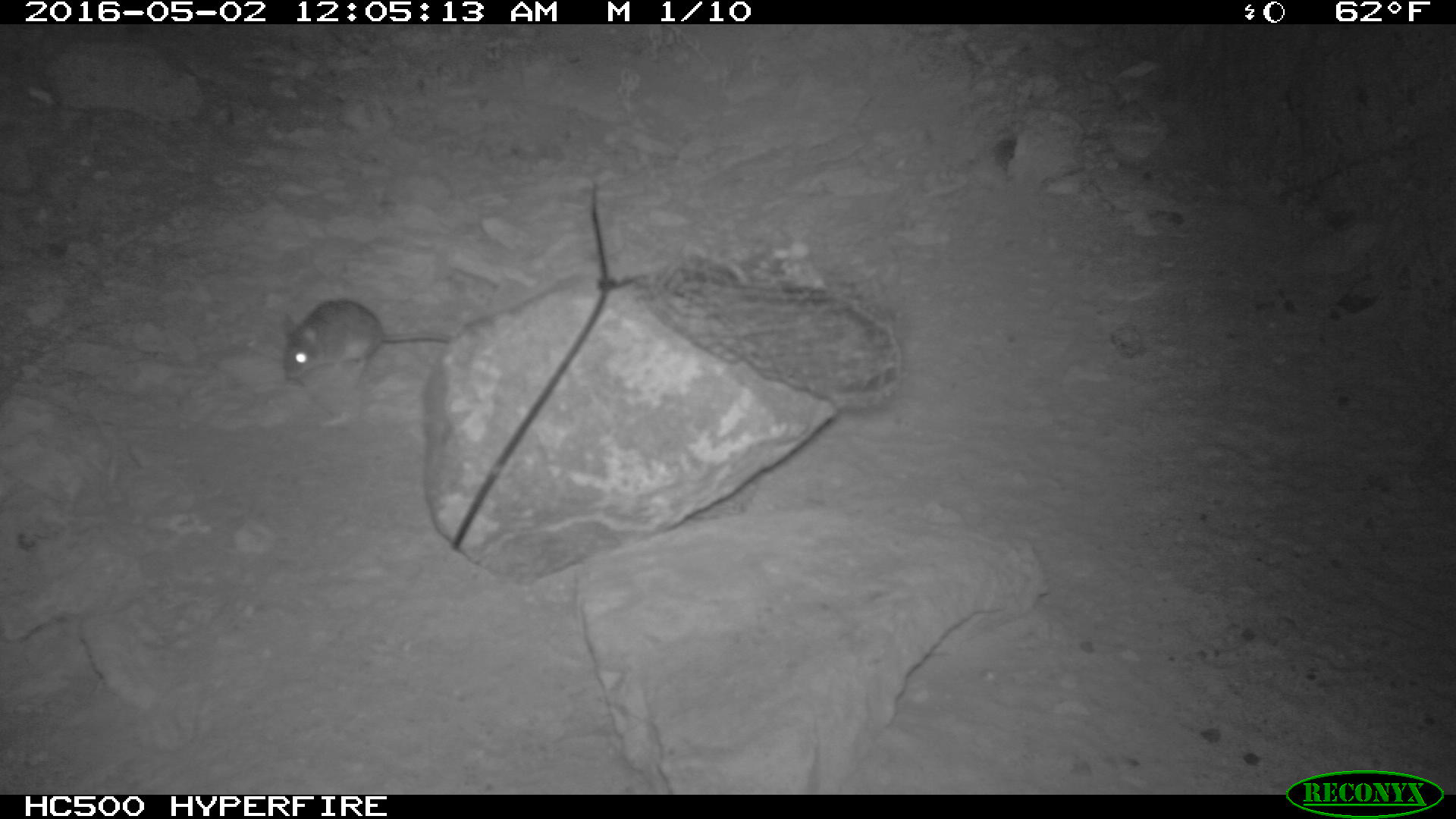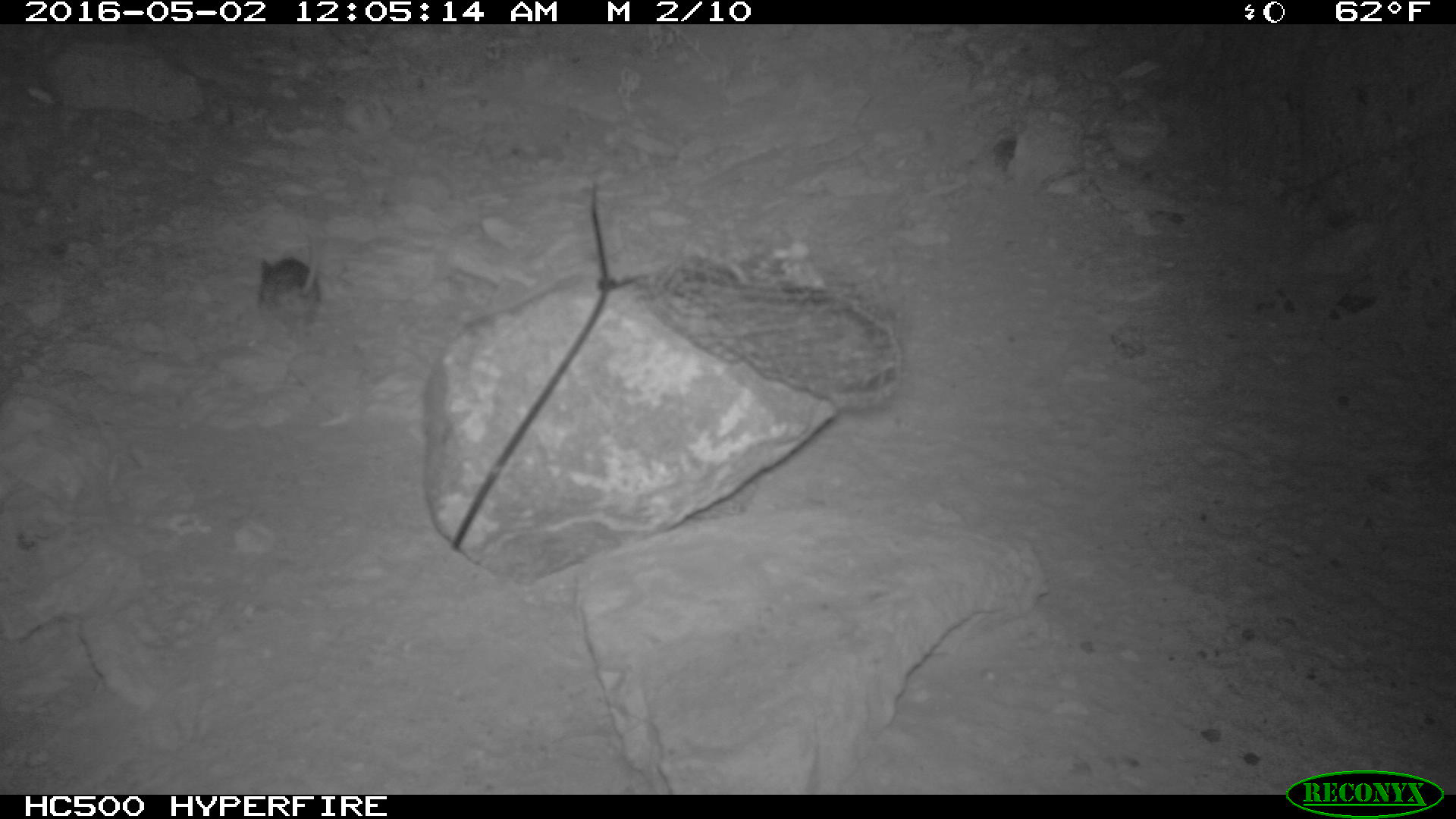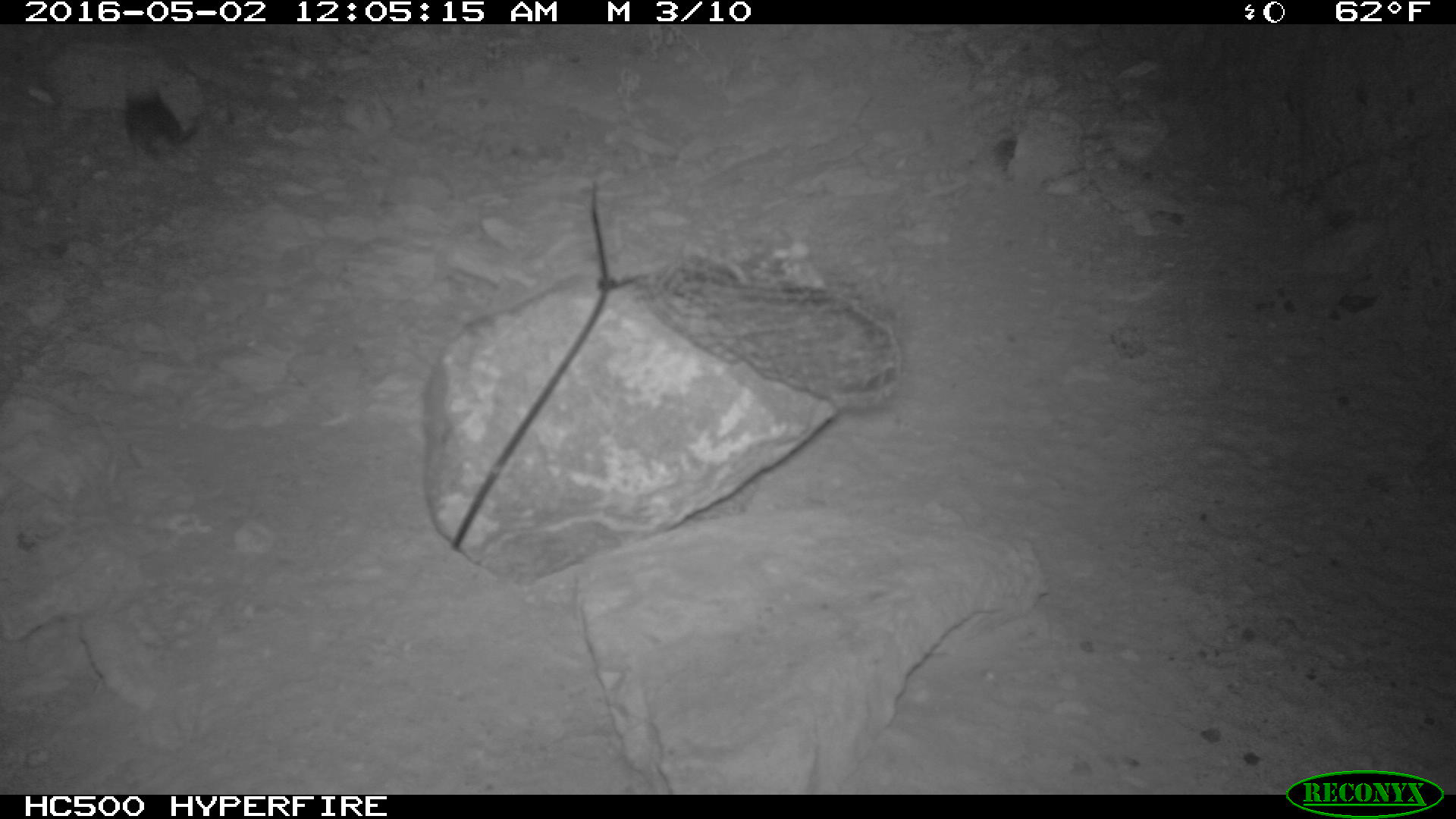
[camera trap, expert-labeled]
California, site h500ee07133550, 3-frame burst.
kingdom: Animalia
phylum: Chordata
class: Mammalia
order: Rodentia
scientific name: Rodentia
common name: rodent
Rodent (Rodentia).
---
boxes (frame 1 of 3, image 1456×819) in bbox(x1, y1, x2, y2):
rodent: bbox(282, 300, 453, 378)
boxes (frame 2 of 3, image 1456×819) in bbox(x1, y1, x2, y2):
rodent: bbox(259, 220, 325, 345)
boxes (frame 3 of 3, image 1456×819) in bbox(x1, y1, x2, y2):
rodent: bbox(122, 80, 202, 166)